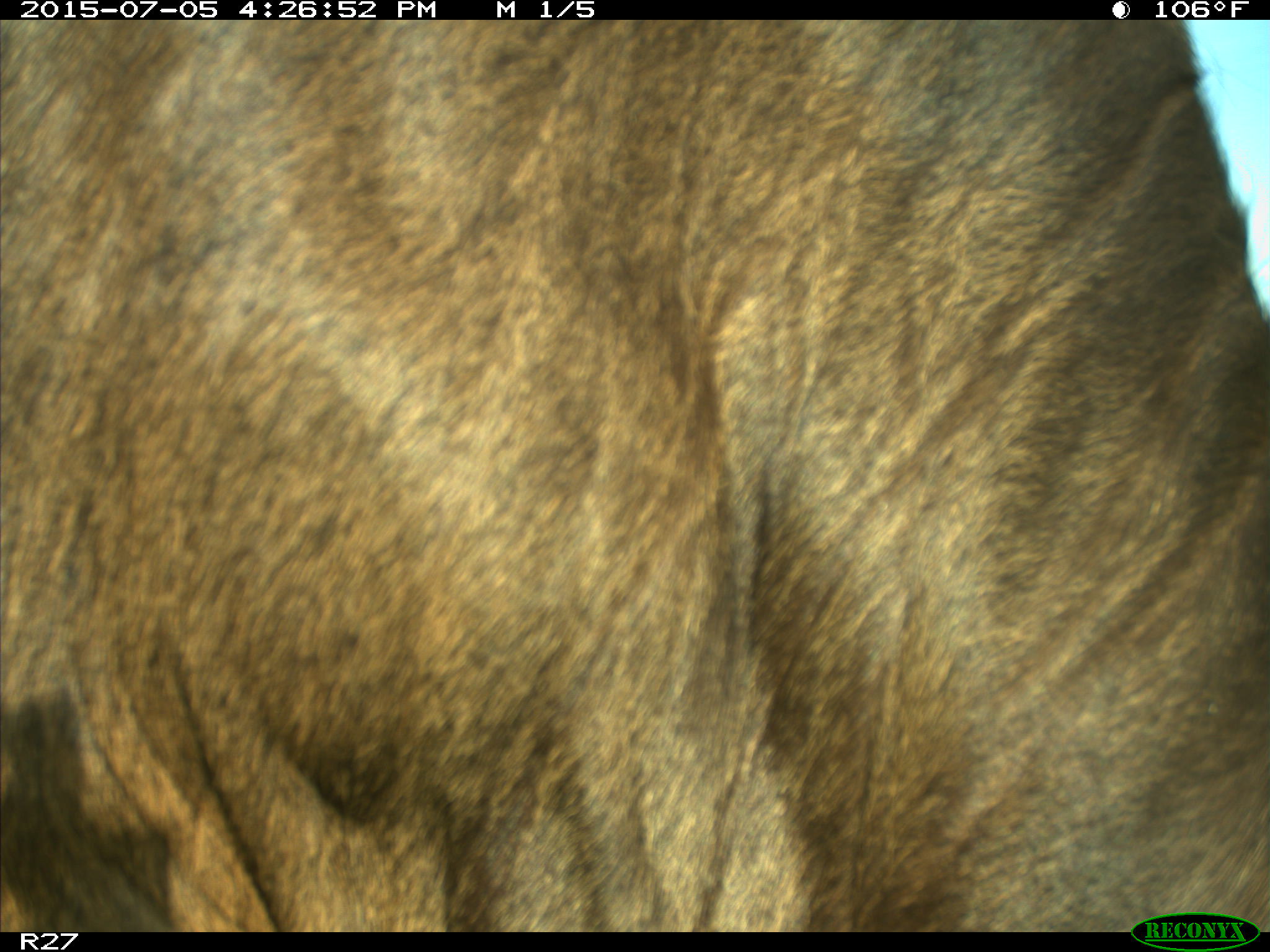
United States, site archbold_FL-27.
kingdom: Animalia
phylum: Chordata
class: Mammalia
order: Artiodactyla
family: Bovidae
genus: Bos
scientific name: Bos taurus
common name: domestic cow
Bos taurus (domestic cow).